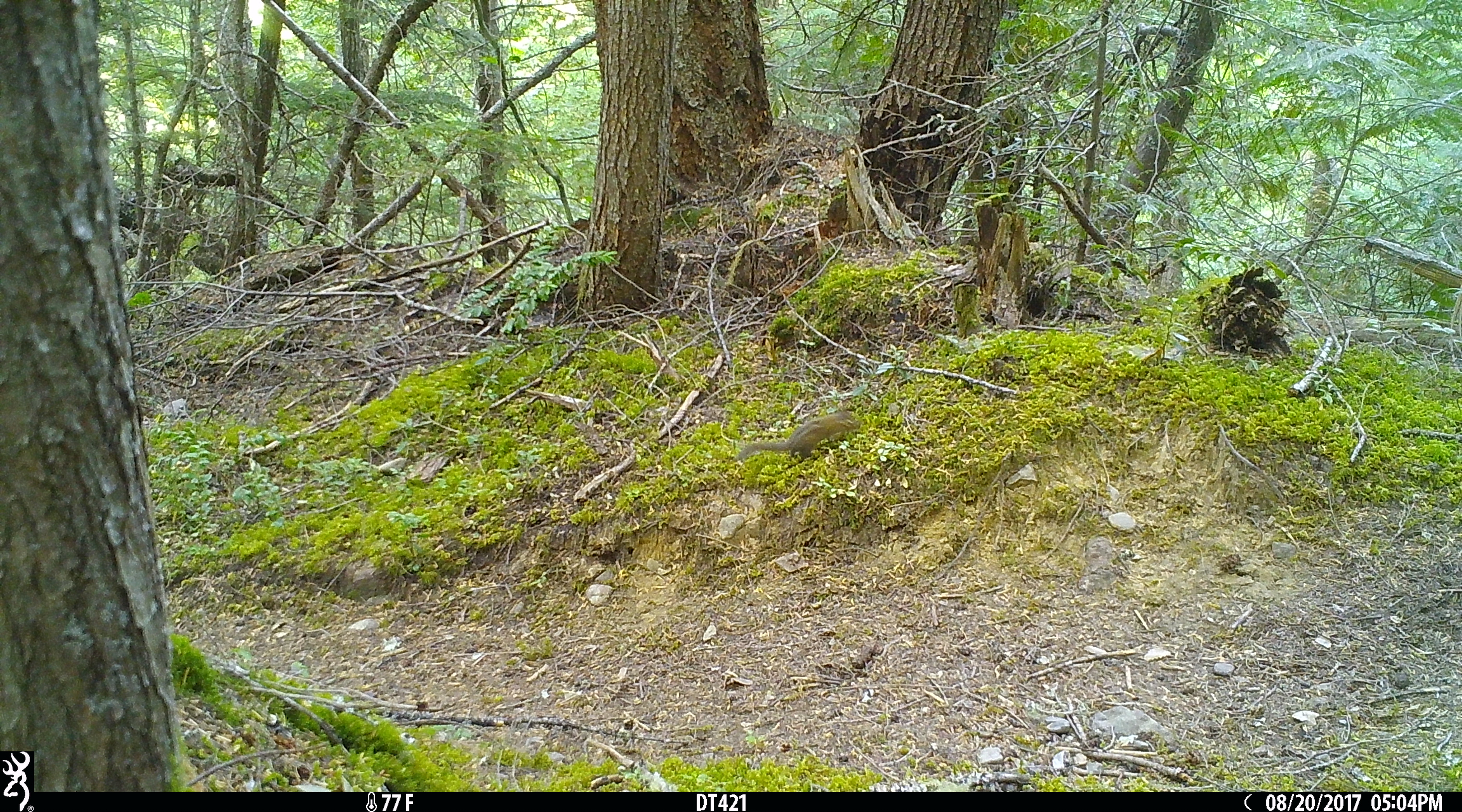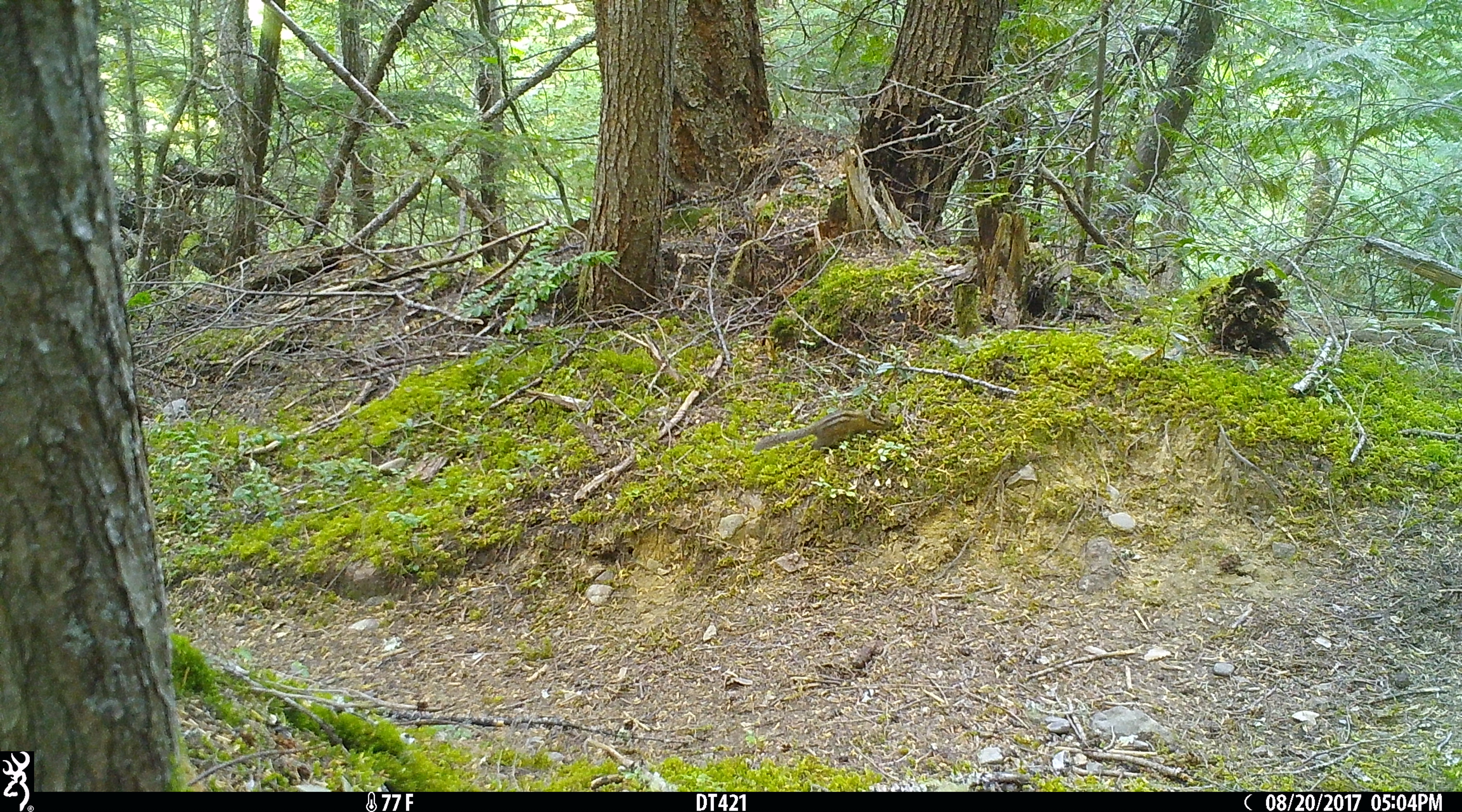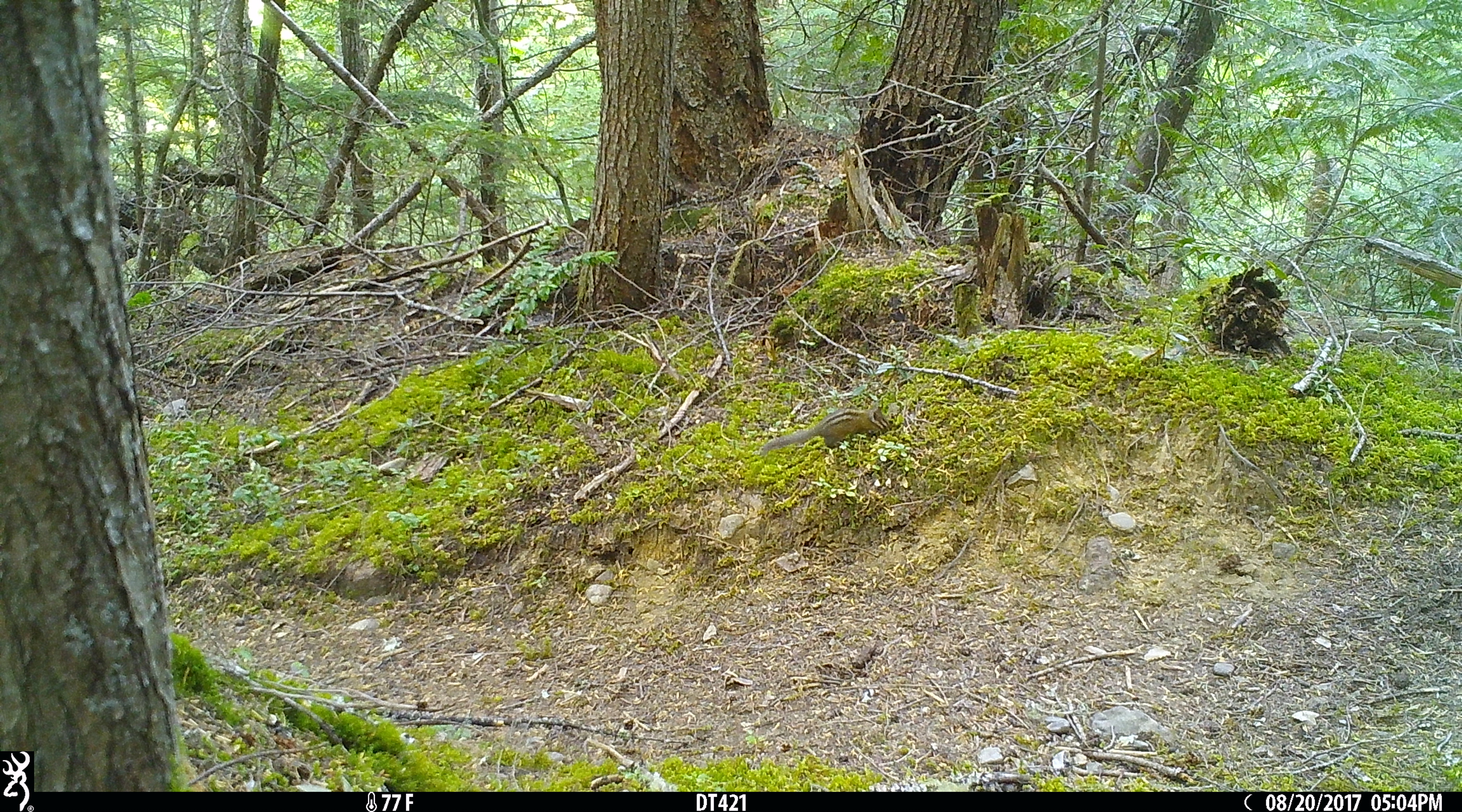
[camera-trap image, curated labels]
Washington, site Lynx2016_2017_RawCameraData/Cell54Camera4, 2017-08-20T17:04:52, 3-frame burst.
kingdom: Animalia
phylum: Chordata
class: Mammalia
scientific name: Mammalia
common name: small mammal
Small mammal (Mammalia). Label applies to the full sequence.